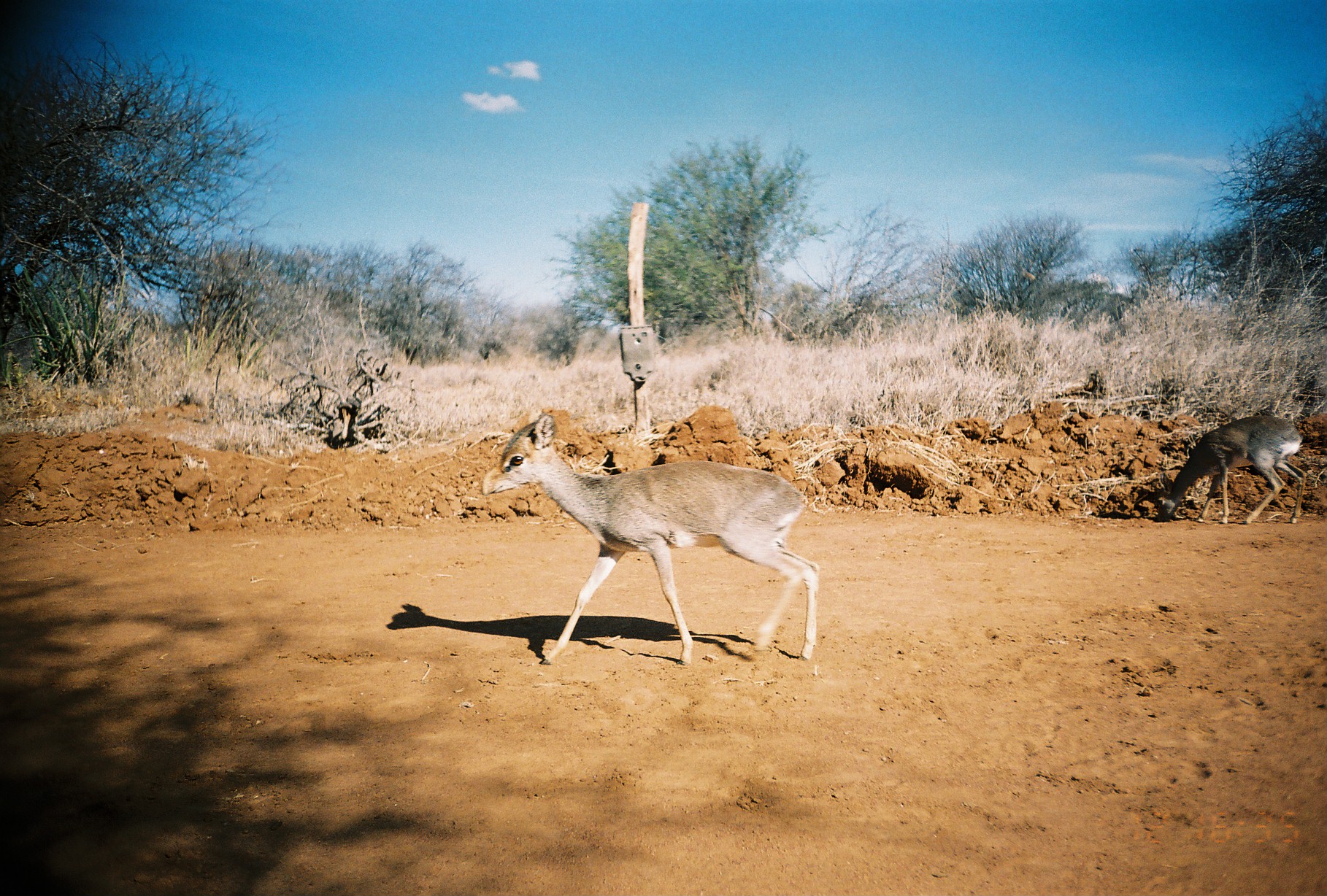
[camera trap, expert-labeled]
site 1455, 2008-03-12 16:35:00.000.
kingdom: Animalia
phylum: Chordata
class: Mammalia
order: Artiodactyla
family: Bovidae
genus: Madoqua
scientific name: Madoqua guentheri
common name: günther's dik-dik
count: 2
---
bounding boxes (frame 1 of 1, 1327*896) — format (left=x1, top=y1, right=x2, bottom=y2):
madoqua guentheri: (left=480, top=413, right=818, bottom=666); (left=1154, top=414, right=1307, bottom=525)